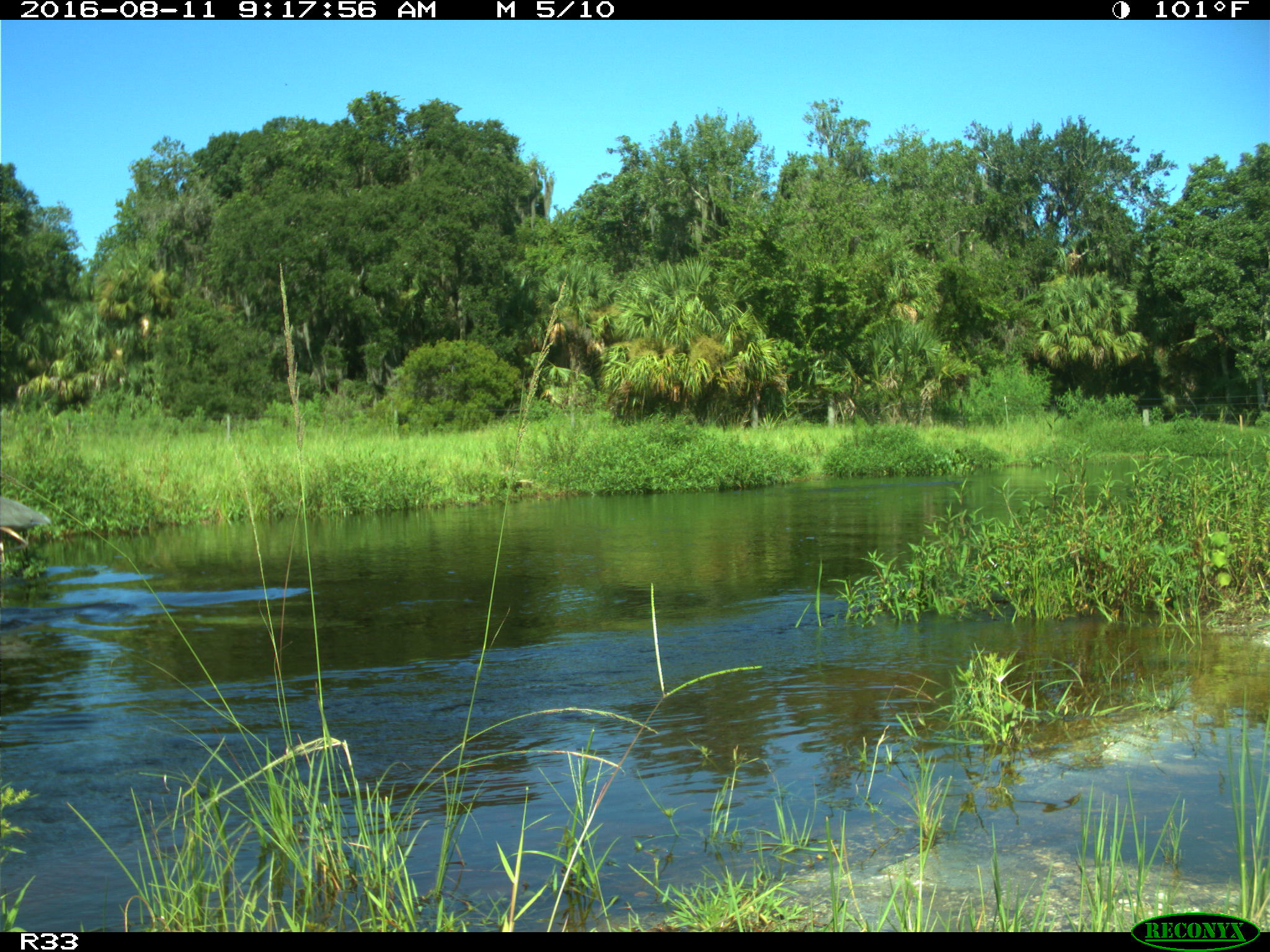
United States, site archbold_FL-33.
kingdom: Animalia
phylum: Chordata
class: Aves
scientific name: Aves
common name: birds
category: unidentified bird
Unidentified bird (birds) (Aves).